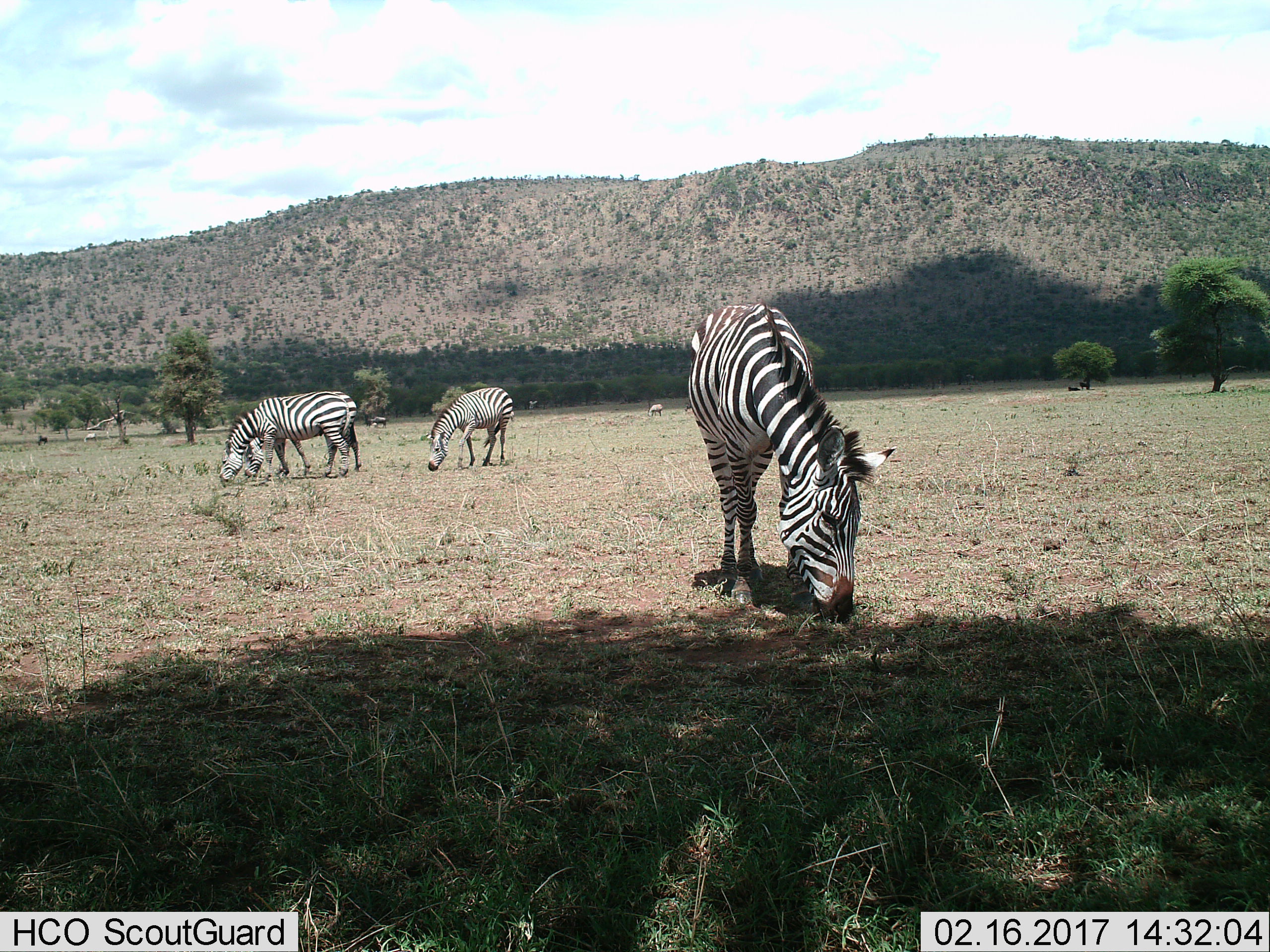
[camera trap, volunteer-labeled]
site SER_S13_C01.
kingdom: Animalia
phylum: Chordata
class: Mammalia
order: Perissodactyla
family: Equidae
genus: Equus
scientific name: Equus quagga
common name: plains zebra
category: zebraplains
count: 4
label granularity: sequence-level